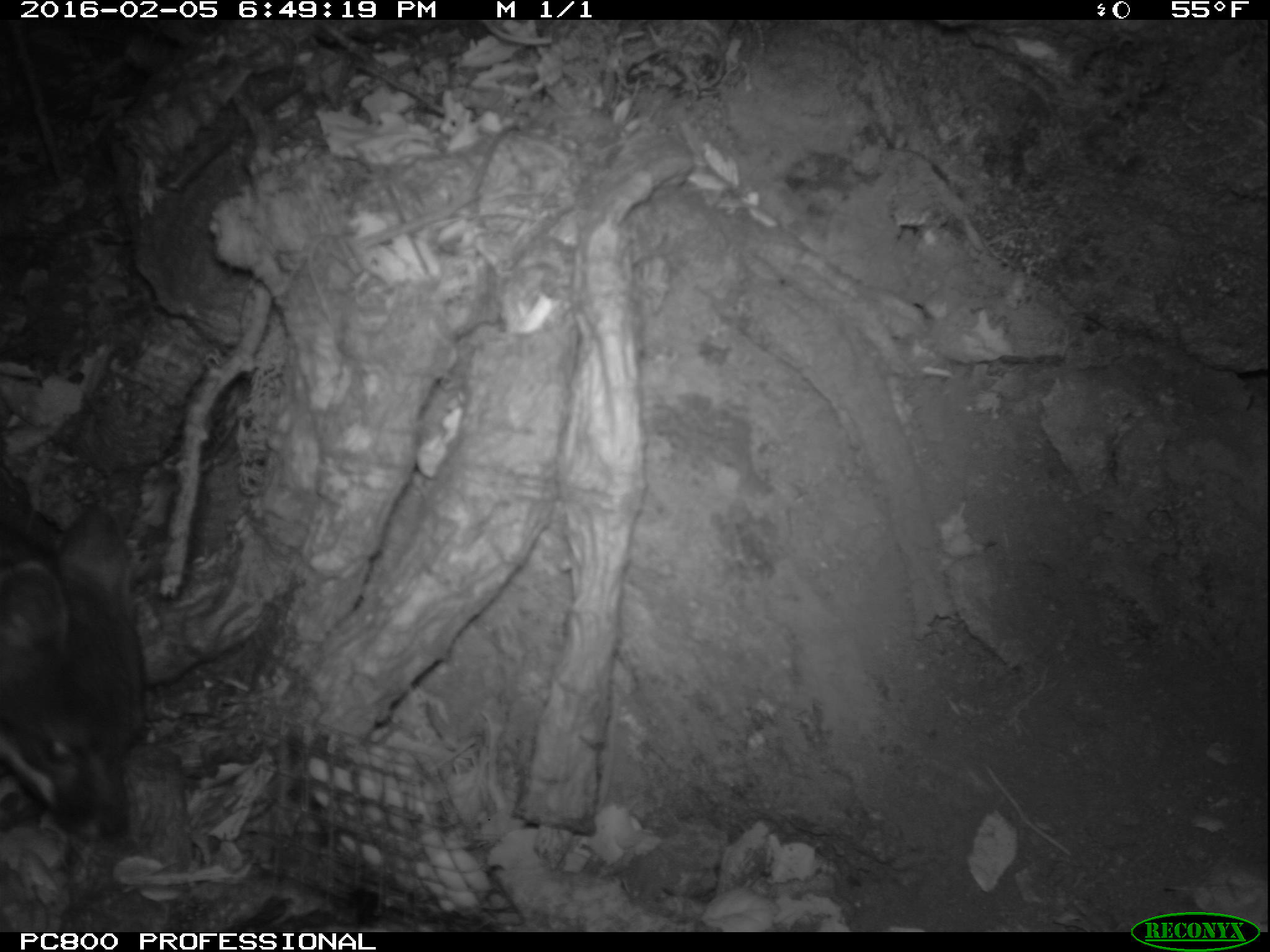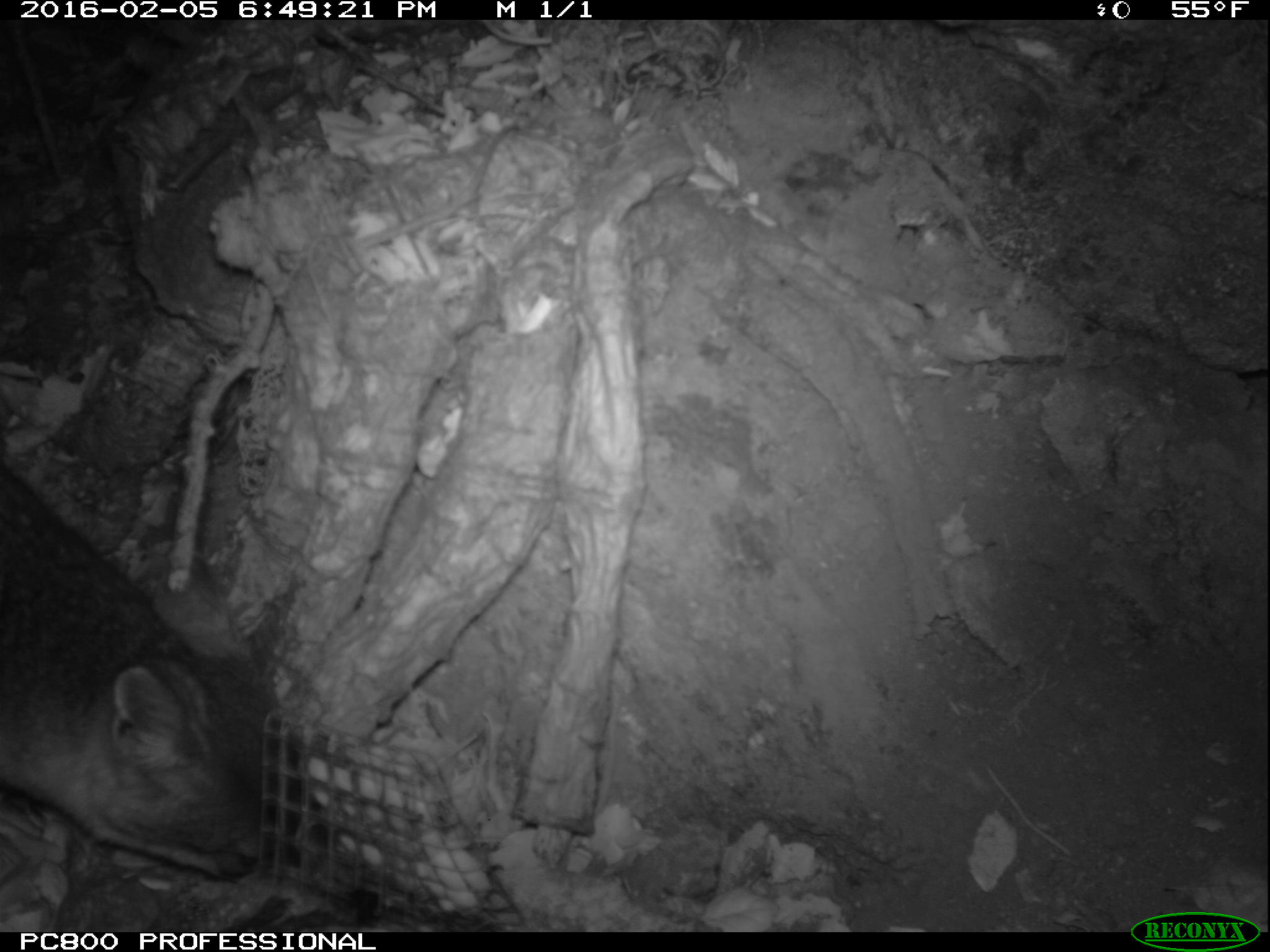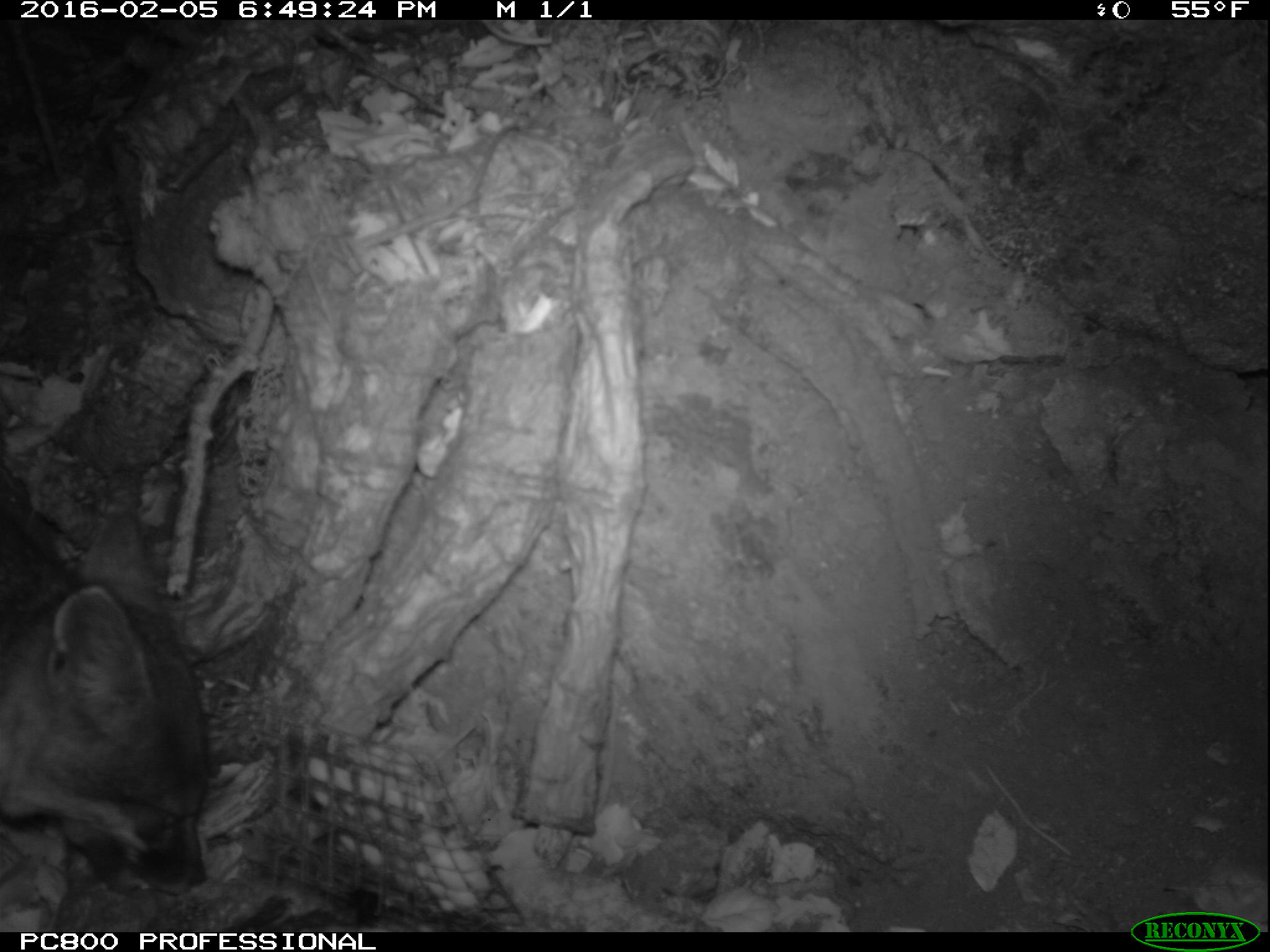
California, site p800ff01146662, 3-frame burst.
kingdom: Animalia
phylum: Chordata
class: Mammalia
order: Carnivora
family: Canidae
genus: Urocyon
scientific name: Urocyon littoralis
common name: island fox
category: fox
Fox (island fox) (Urocyon littoralis).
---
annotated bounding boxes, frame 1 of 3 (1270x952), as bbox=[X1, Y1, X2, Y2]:
fox: bbox=[0, 505, 144, 840]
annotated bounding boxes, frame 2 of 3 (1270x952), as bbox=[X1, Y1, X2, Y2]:
fox: bbox=[0, 454, 274, 875]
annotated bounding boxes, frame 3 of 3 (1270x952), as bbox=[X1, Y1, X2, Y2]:
fox: bbox=[0, 498, 217, 897]